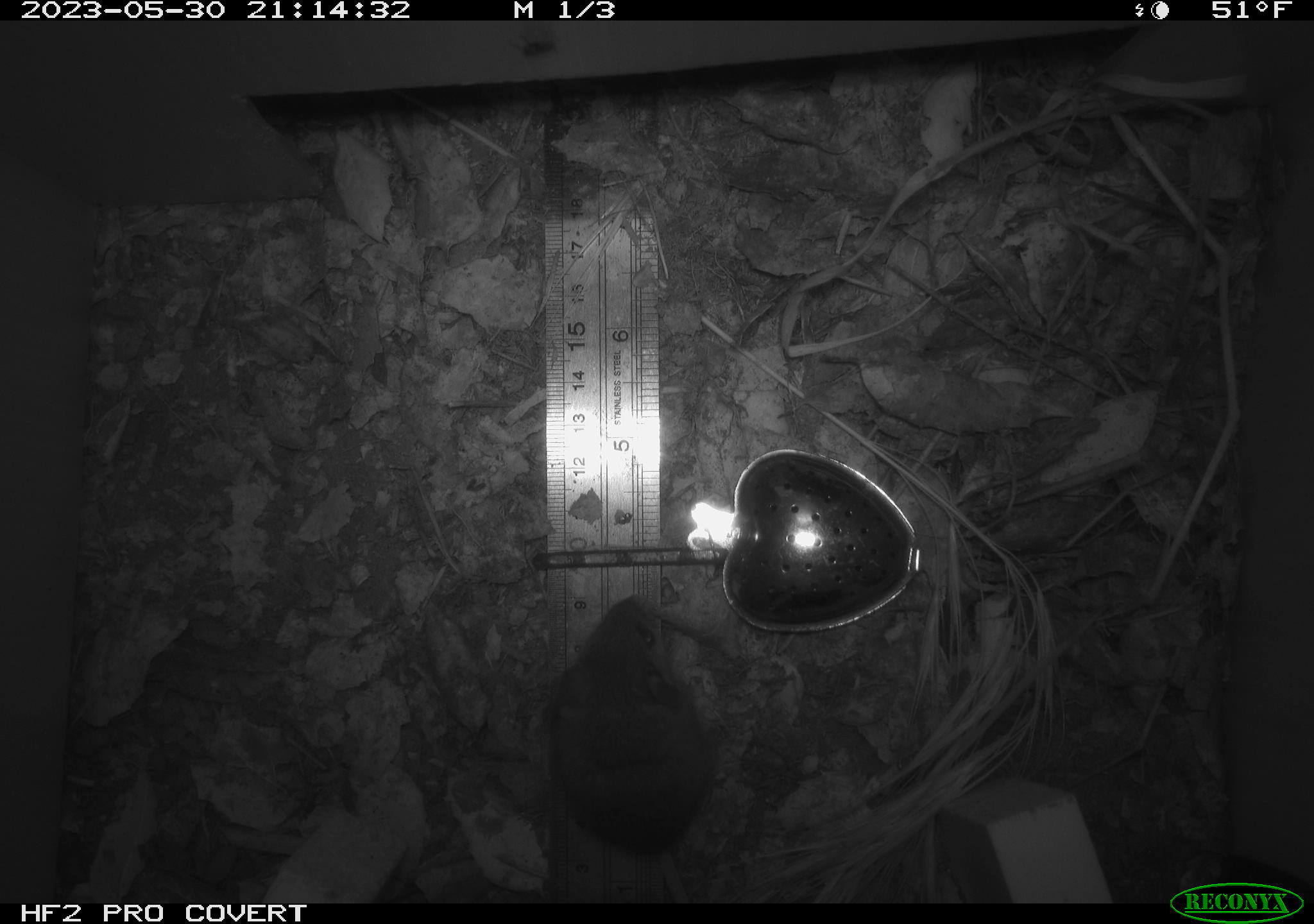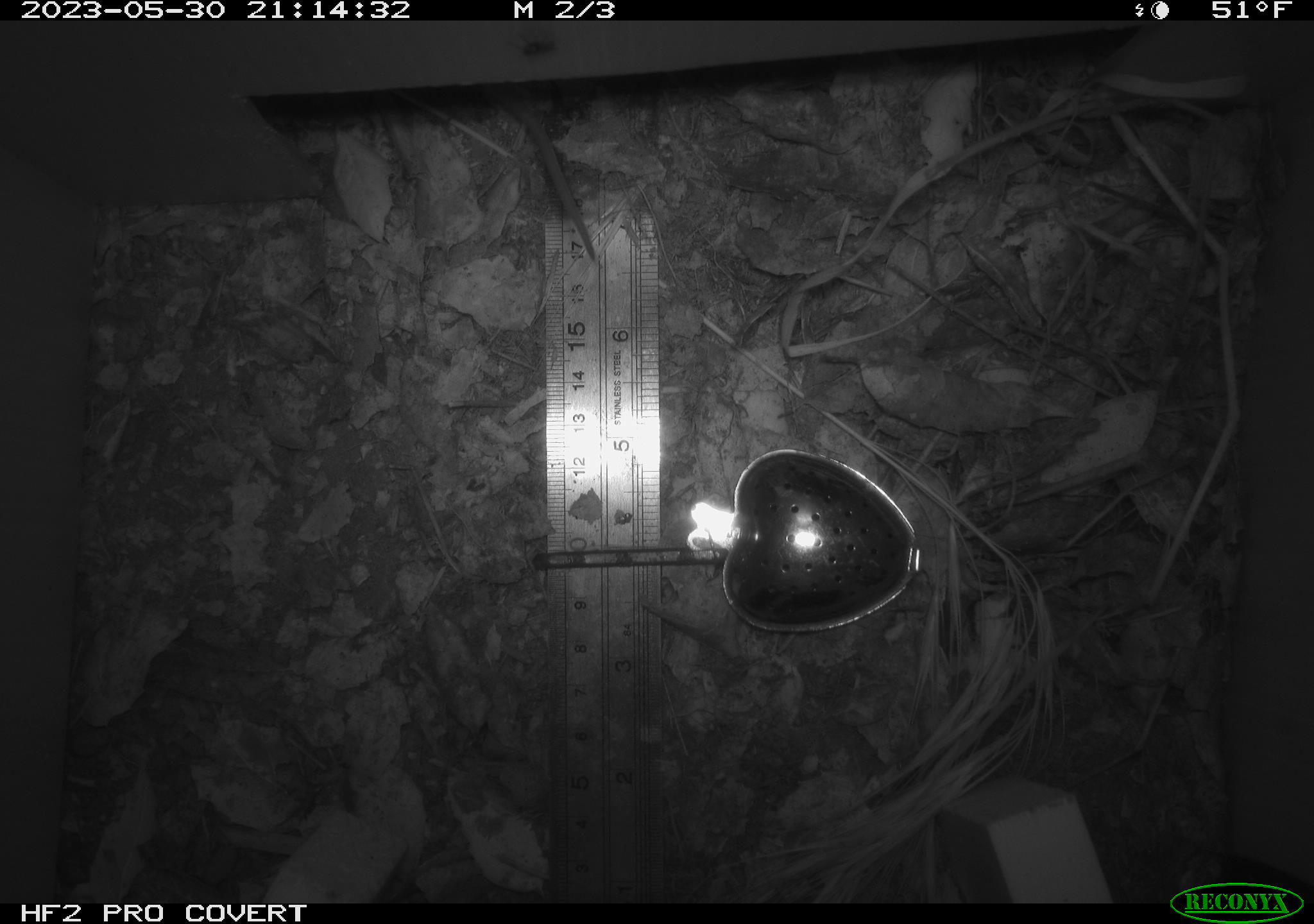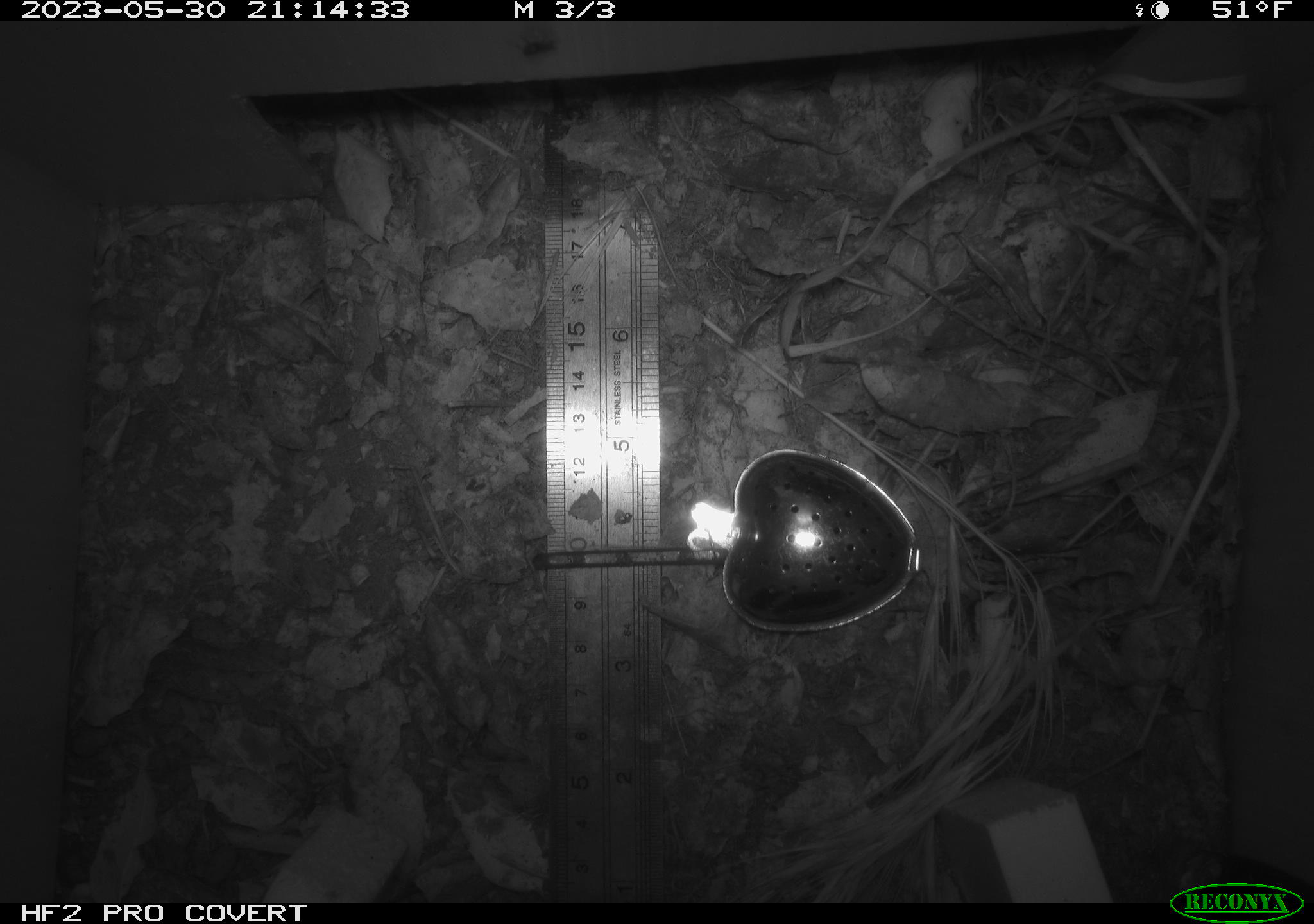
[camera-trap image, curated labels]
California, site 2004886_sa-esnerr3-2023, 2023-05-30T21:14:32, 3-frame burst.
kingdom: Animalia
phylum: Chordata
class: Mammalia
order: Rodentia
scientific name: Rodentia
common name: mouse species